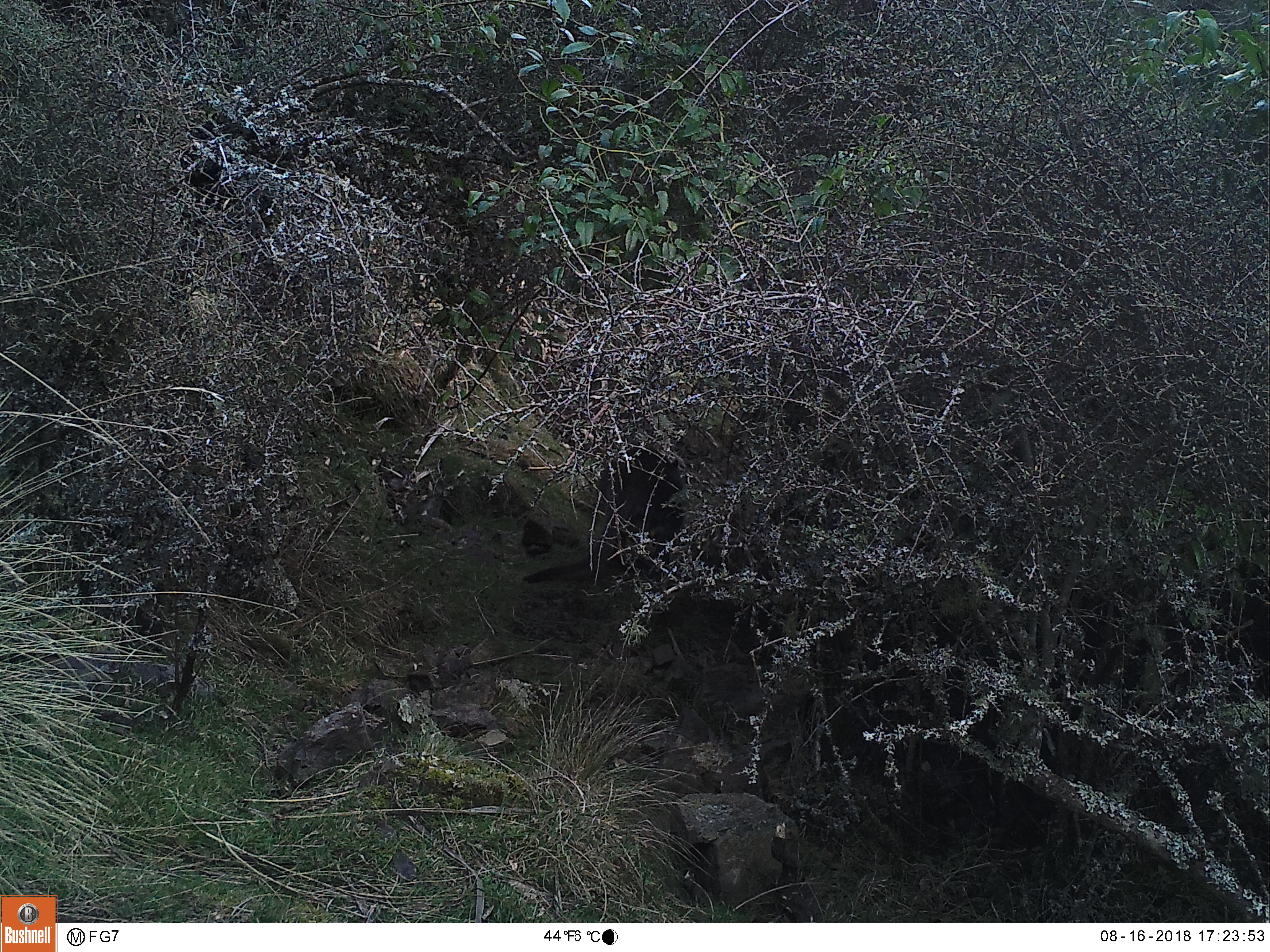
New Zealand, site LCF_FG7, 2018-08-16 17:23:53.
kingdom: Animalia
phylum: Chordata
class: Mammalia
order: Diprotodontia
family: Macropodidae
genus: Notamacropus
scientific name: Notamacropus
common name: wallaby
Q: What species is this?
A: Wallaby (Notamacropus).